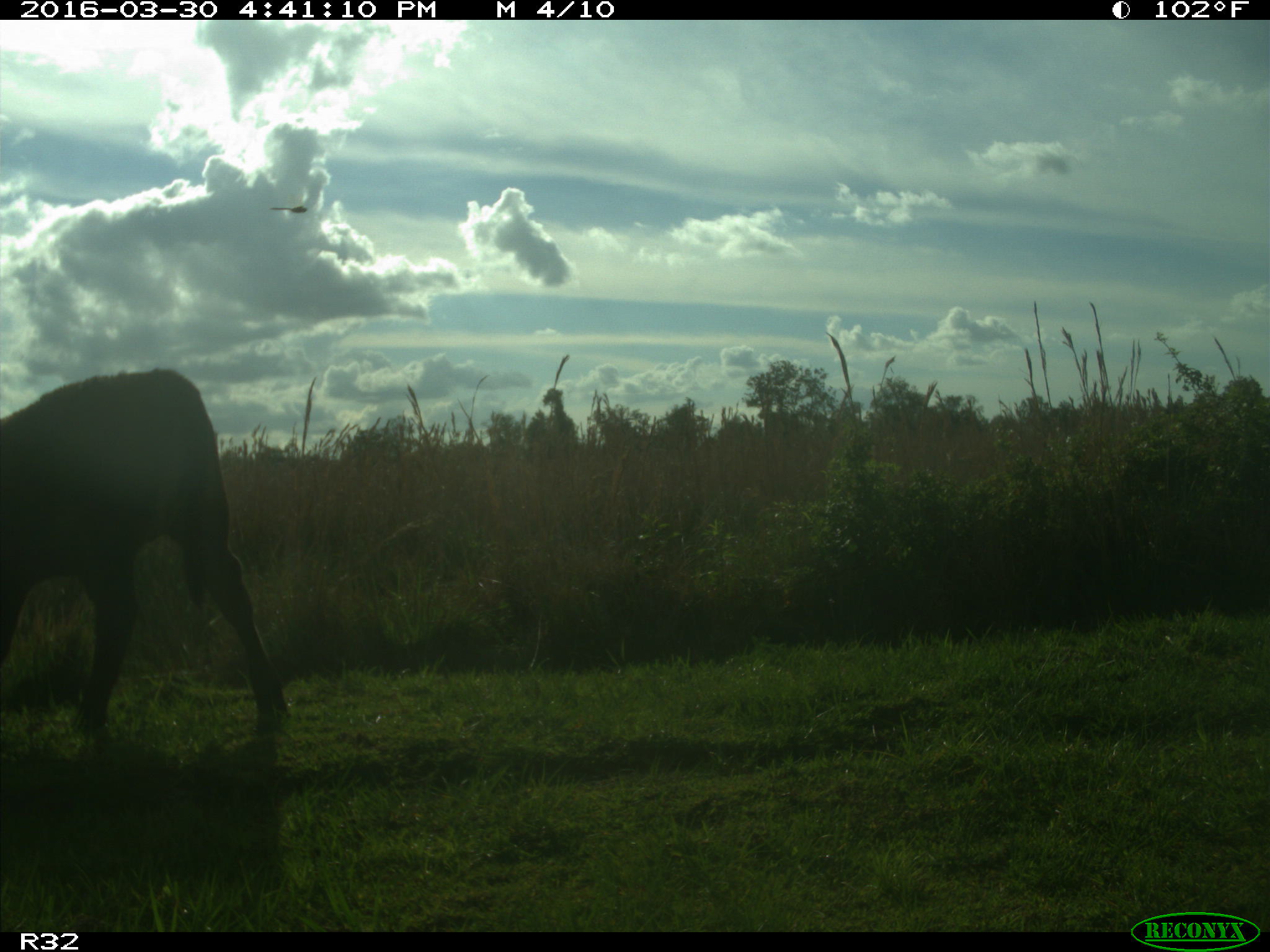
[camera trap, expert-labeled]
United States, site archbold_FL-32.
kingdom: Animalia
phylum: Chordata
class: Mammalia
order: Artiodactyla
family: Bovidae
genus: Bos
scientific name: Bos taurus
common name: domestic cow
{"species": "Bos taurus (domestic cow)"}